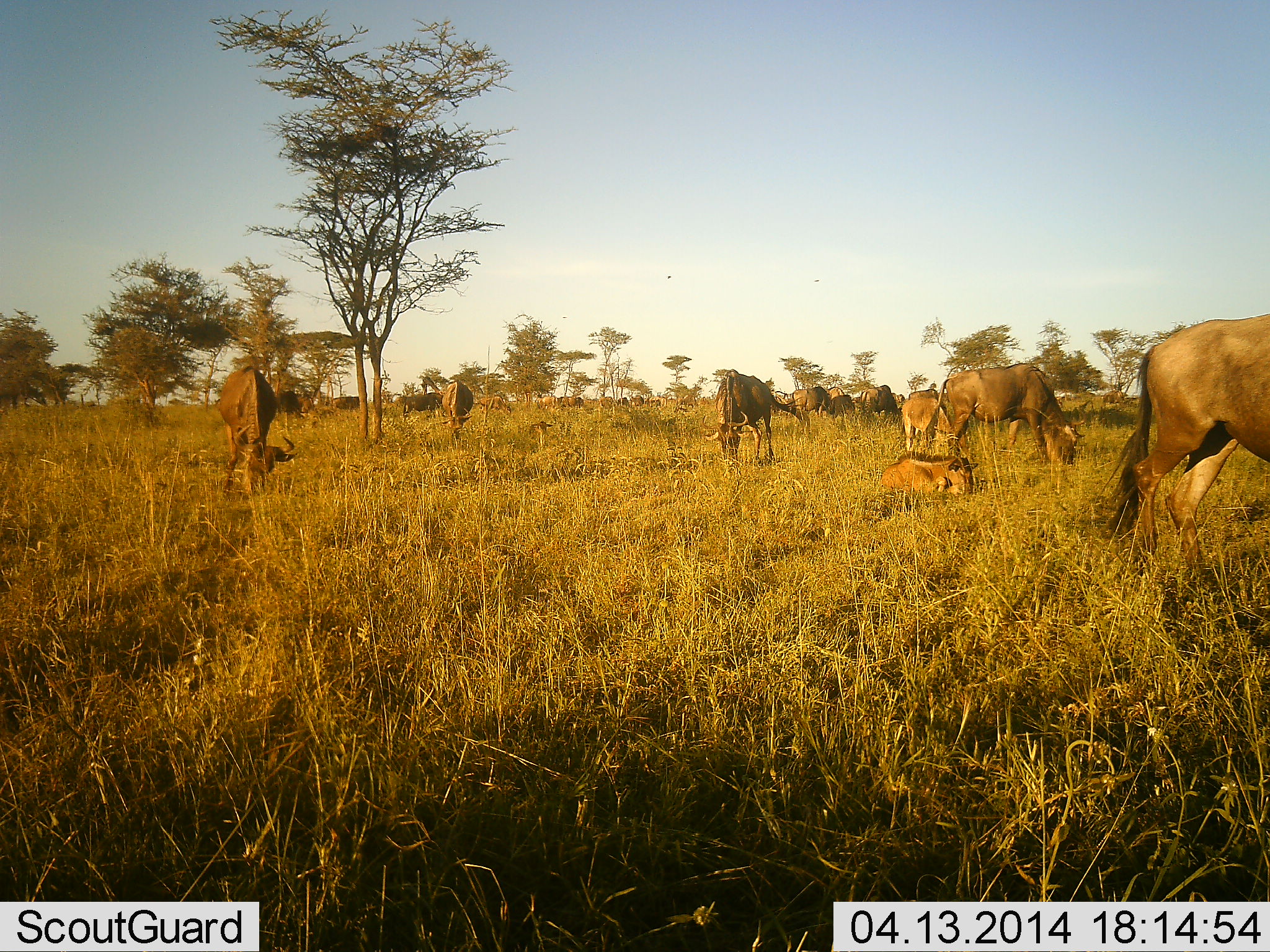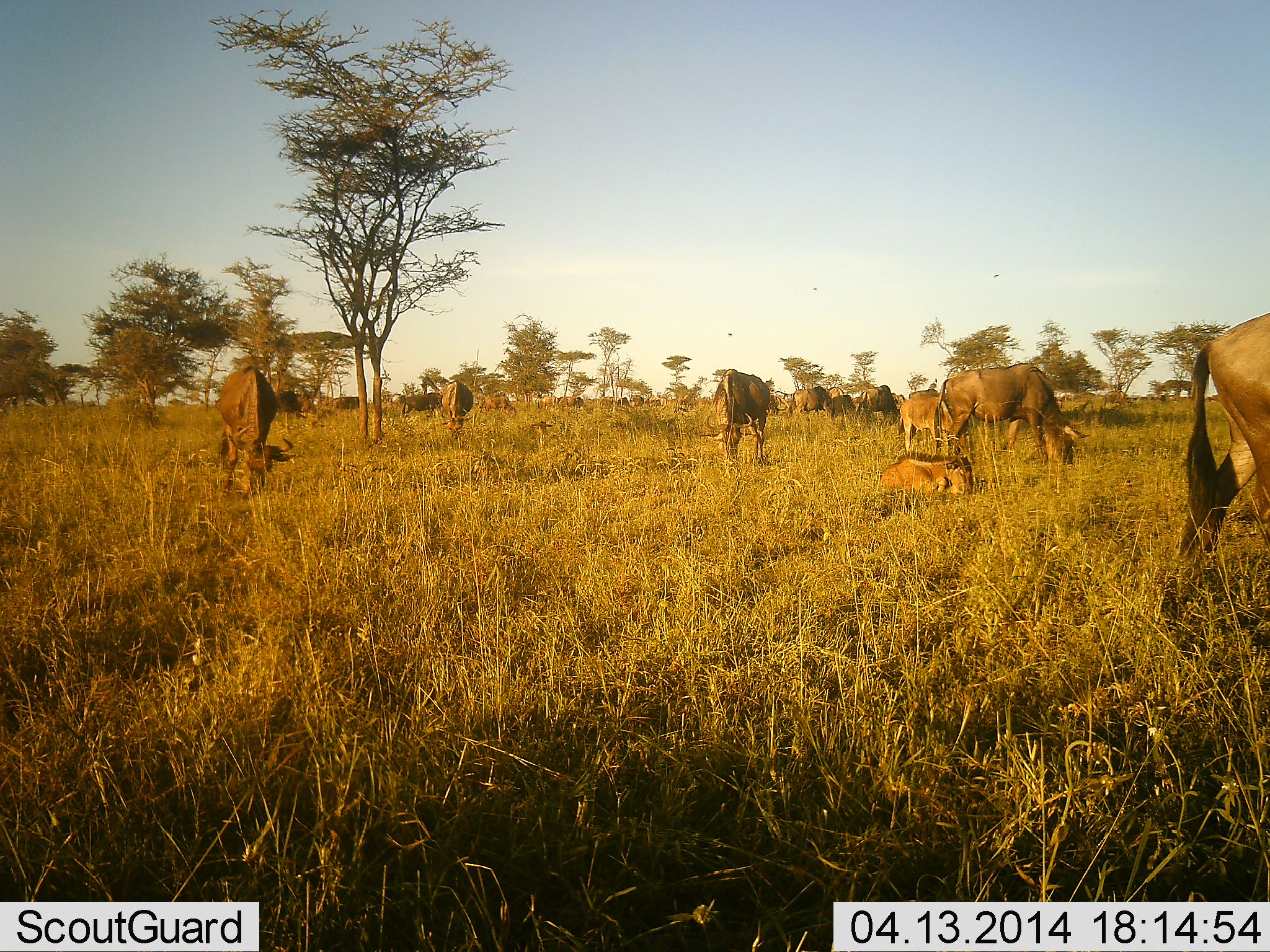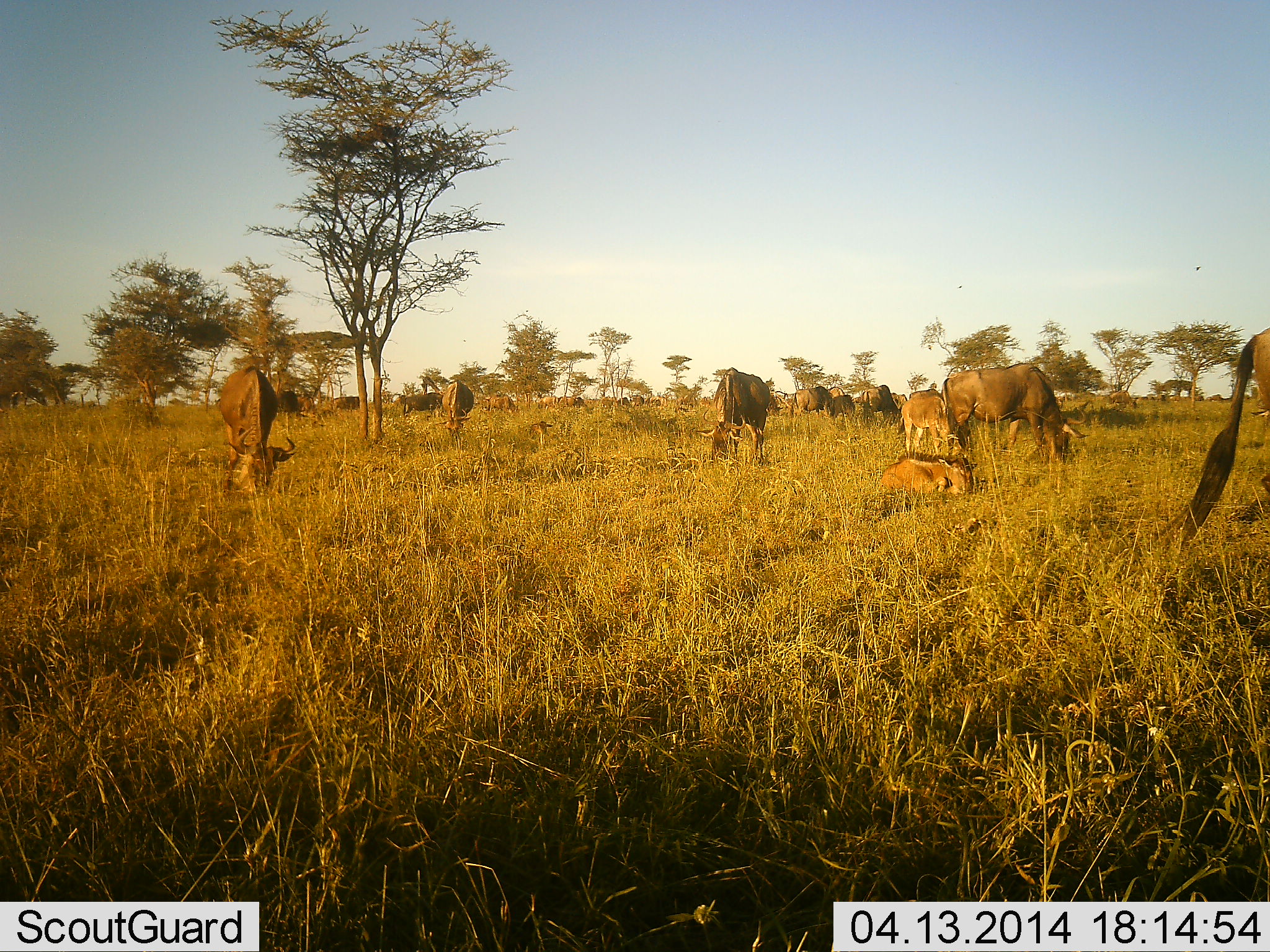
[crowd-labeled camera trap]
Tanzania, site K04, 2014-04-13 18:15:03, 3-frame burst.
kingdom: Animalia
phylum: Chordata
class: Mammalia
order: Artiodactyla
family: Bovidae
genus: Connochaetes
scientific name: Connochaetes taurinus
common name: blue wildebeest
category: wildebeest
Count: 11-50.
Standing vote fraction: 73%.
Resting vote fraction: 55%.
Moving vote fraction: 18%.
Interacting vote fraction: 0%.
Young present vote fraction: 55%.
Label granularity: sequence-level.